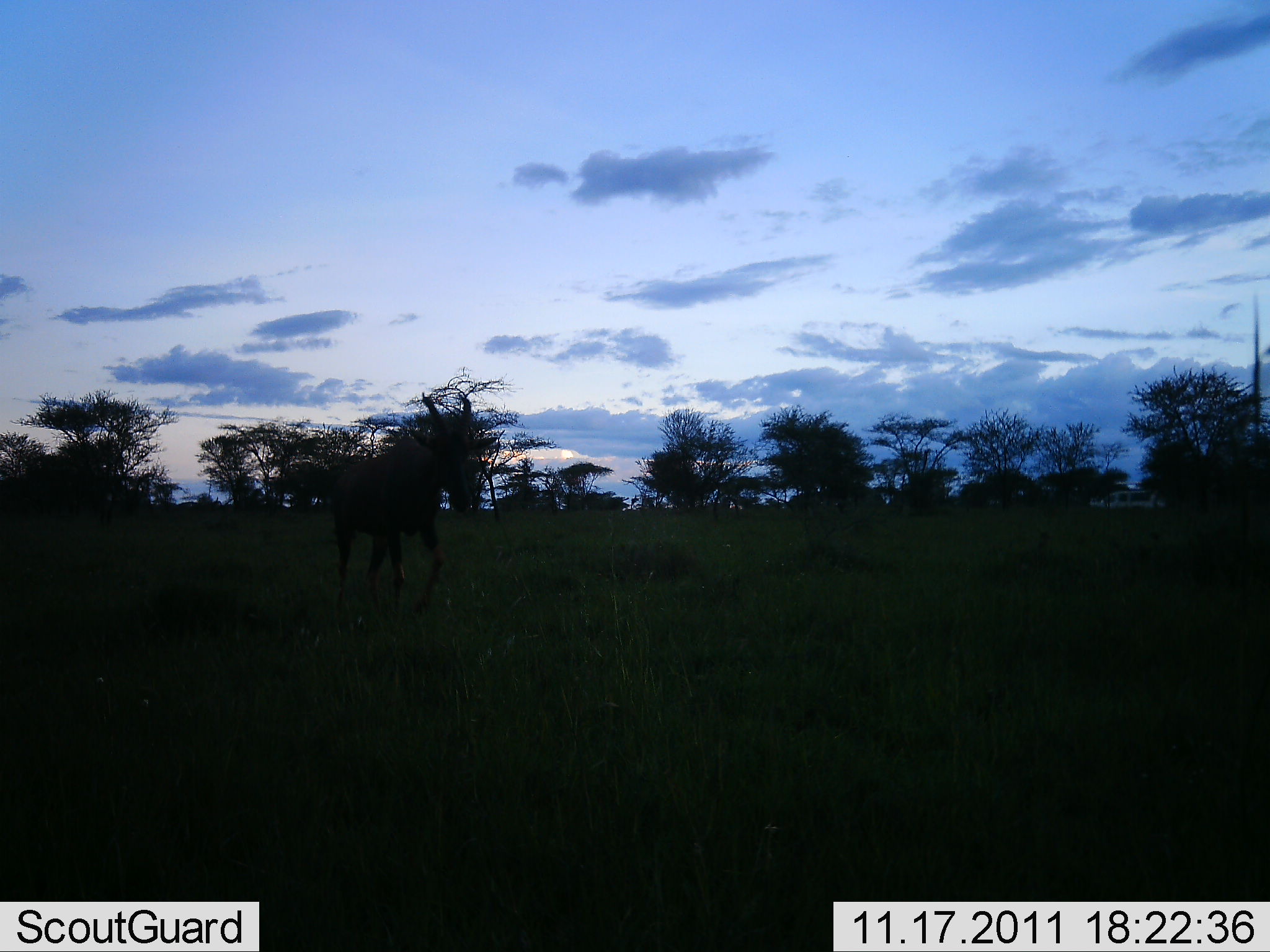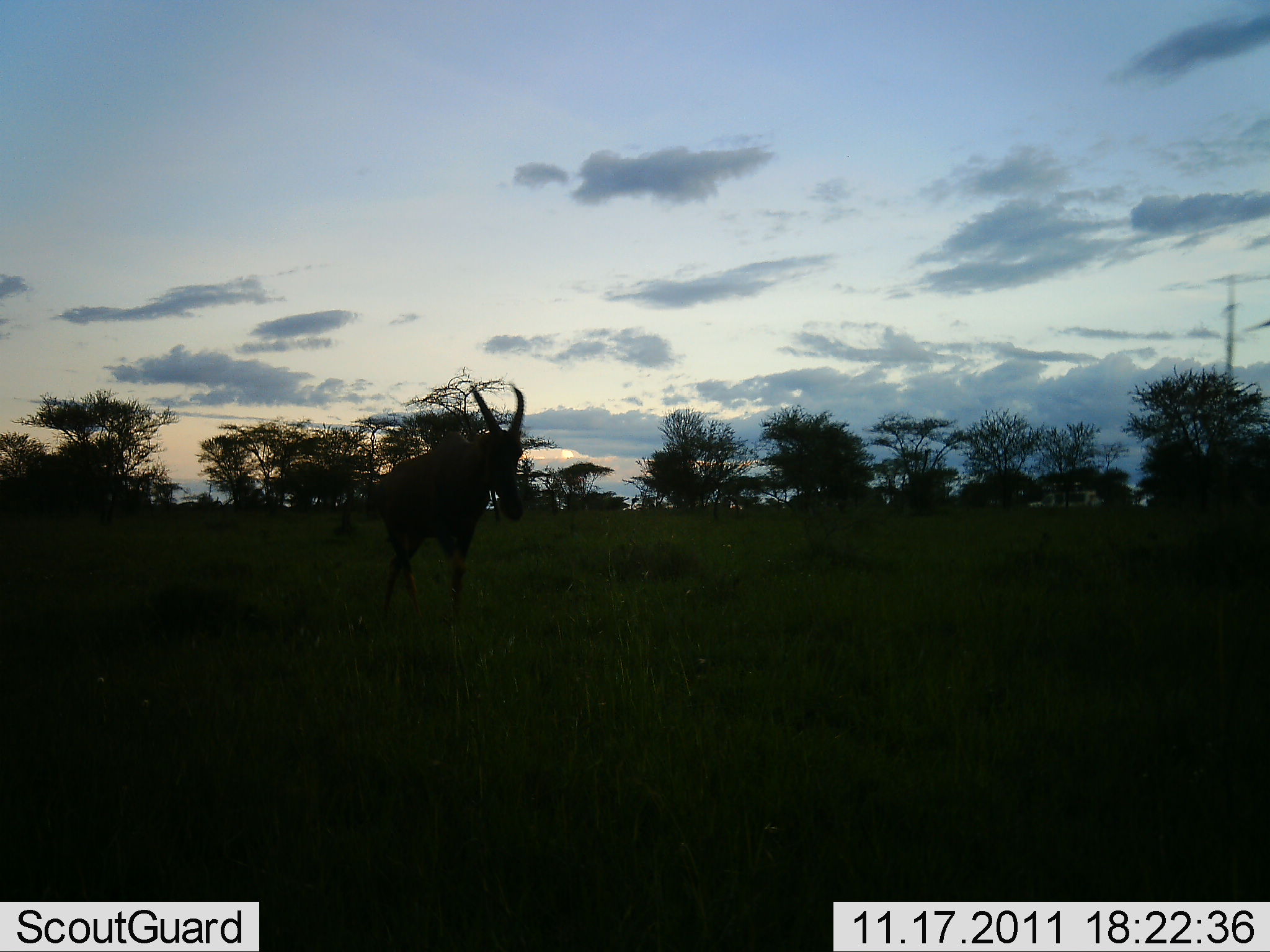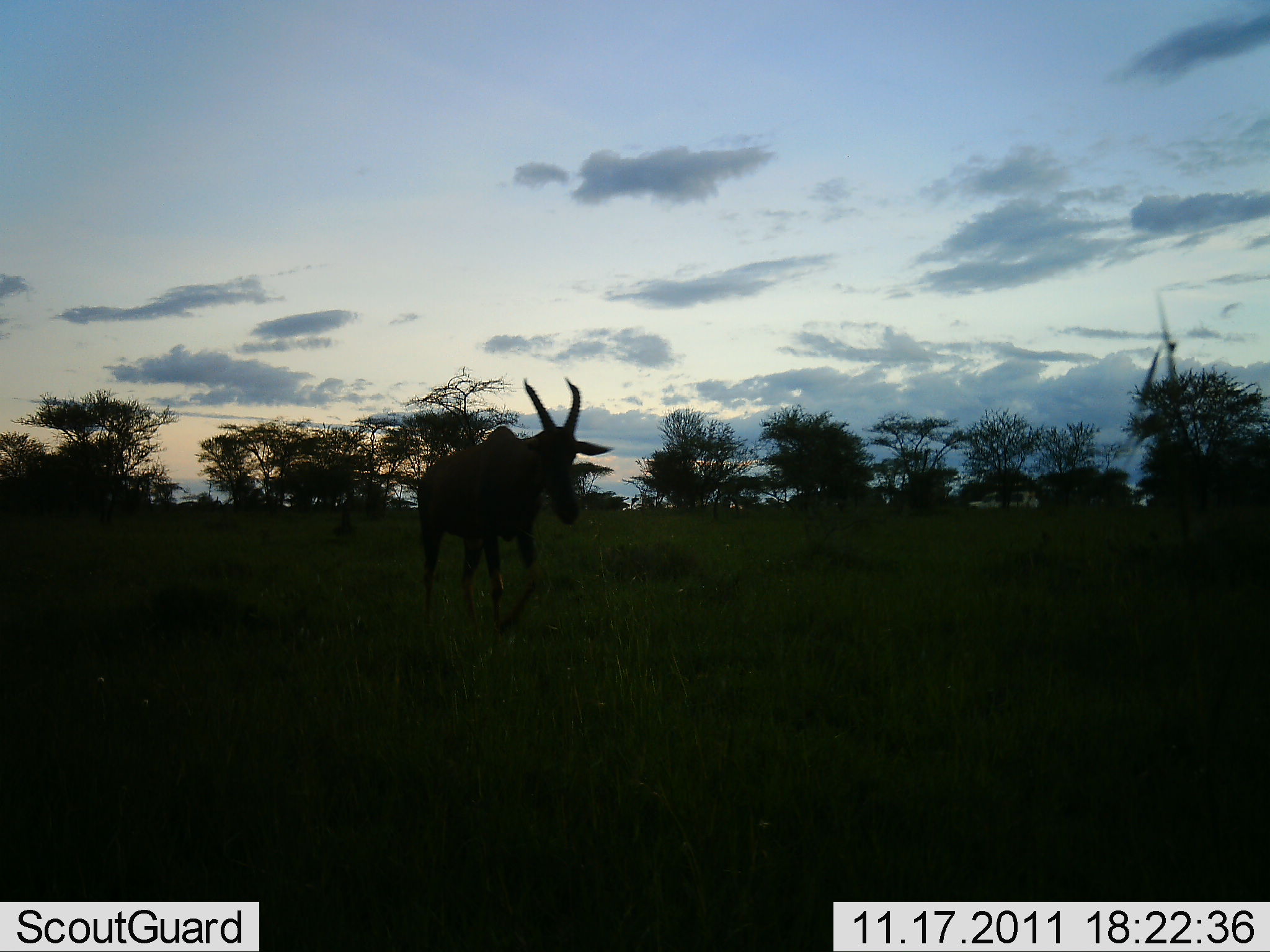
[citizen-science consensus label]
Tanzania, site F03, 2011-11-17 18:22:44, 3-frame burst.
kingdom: Animalia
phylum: Chordata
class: Mammalia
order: Artiodactyla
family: Bovidae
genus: Damaliscus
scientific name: Damaliscus lunatus jimela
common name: topi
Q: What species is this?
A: Topi (Damaliscus lunatus jimela).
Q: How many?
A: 1.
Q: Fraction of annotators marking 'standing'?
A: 7%.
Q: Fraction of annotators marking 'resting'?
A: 0%.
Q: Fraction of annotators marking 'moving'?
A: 93%.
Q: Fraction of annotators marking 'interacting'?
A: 0%.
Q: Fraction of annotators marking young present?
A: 0%.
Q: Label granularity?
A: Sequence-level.